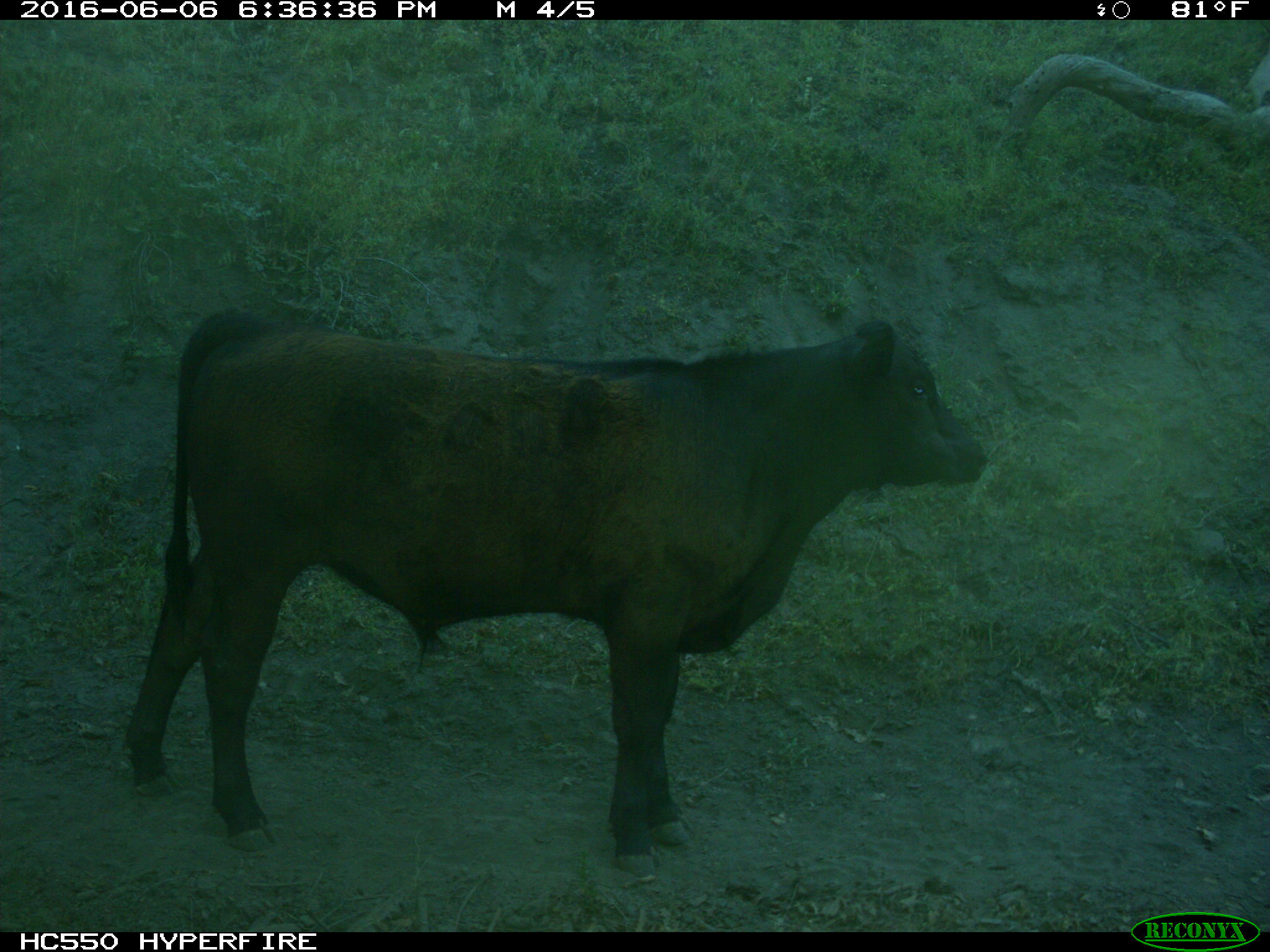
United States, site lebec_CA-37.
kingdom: Animalia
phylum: Chordata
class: Mammalia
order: Artiodactyla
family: Bovidae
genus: Bos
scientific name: Bos taurus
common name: domestic cow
Bos taurus (domestic cow).